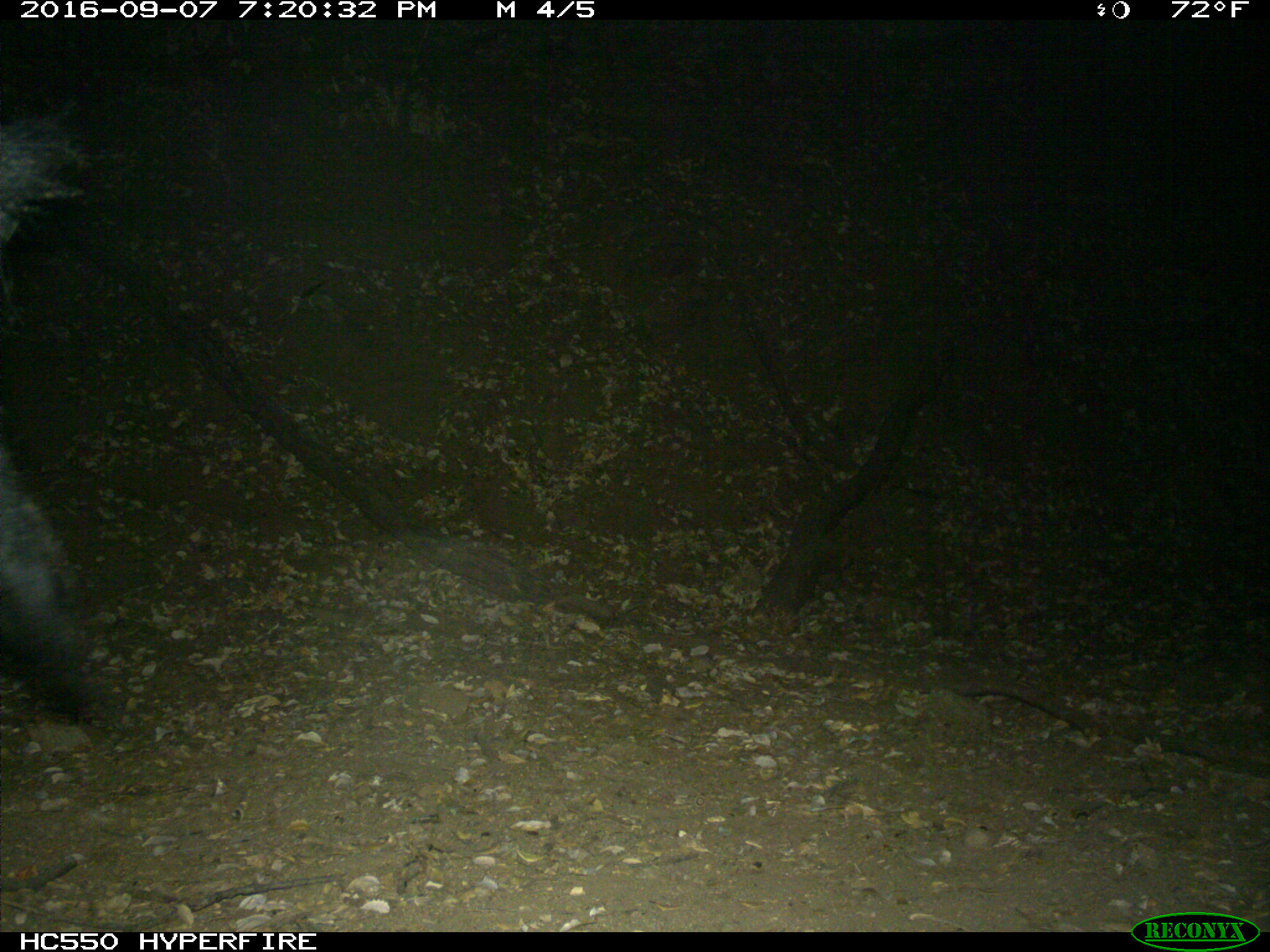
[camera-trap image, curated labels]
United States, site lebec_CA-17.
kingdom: Animalia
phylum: Chordata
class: Mammalia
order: Artiodactyla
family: Suidae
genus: Sus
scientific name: Sus scrofa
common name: wild boar